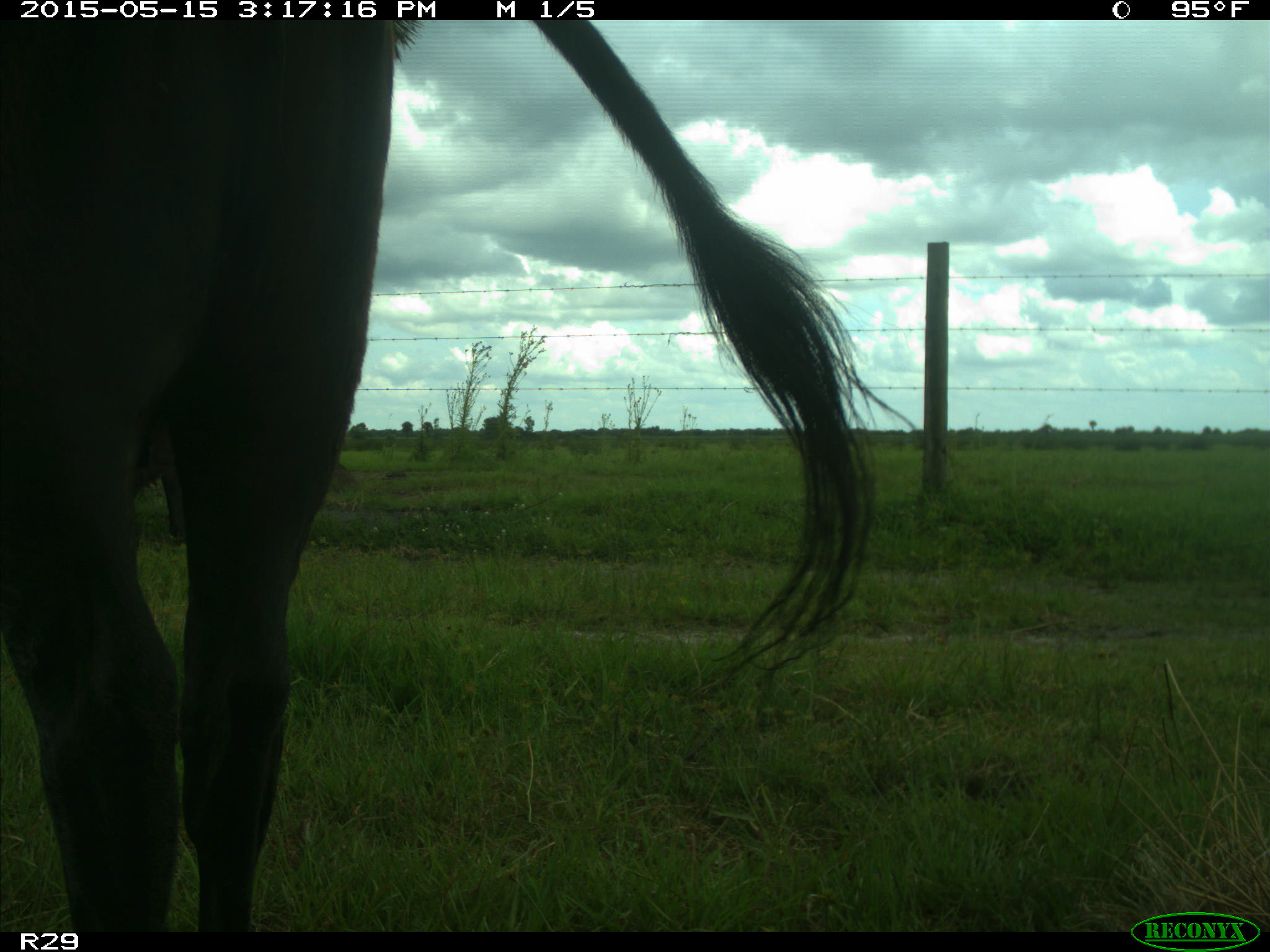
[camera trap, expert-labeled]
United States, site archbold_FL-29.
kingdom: Animalia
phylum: Chordata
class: Mammalia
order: Artiodactyla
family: Bovidae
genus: Bos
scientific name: Bos taurus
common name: domestic cow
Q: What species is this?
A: Bos taurus (domestic cow).